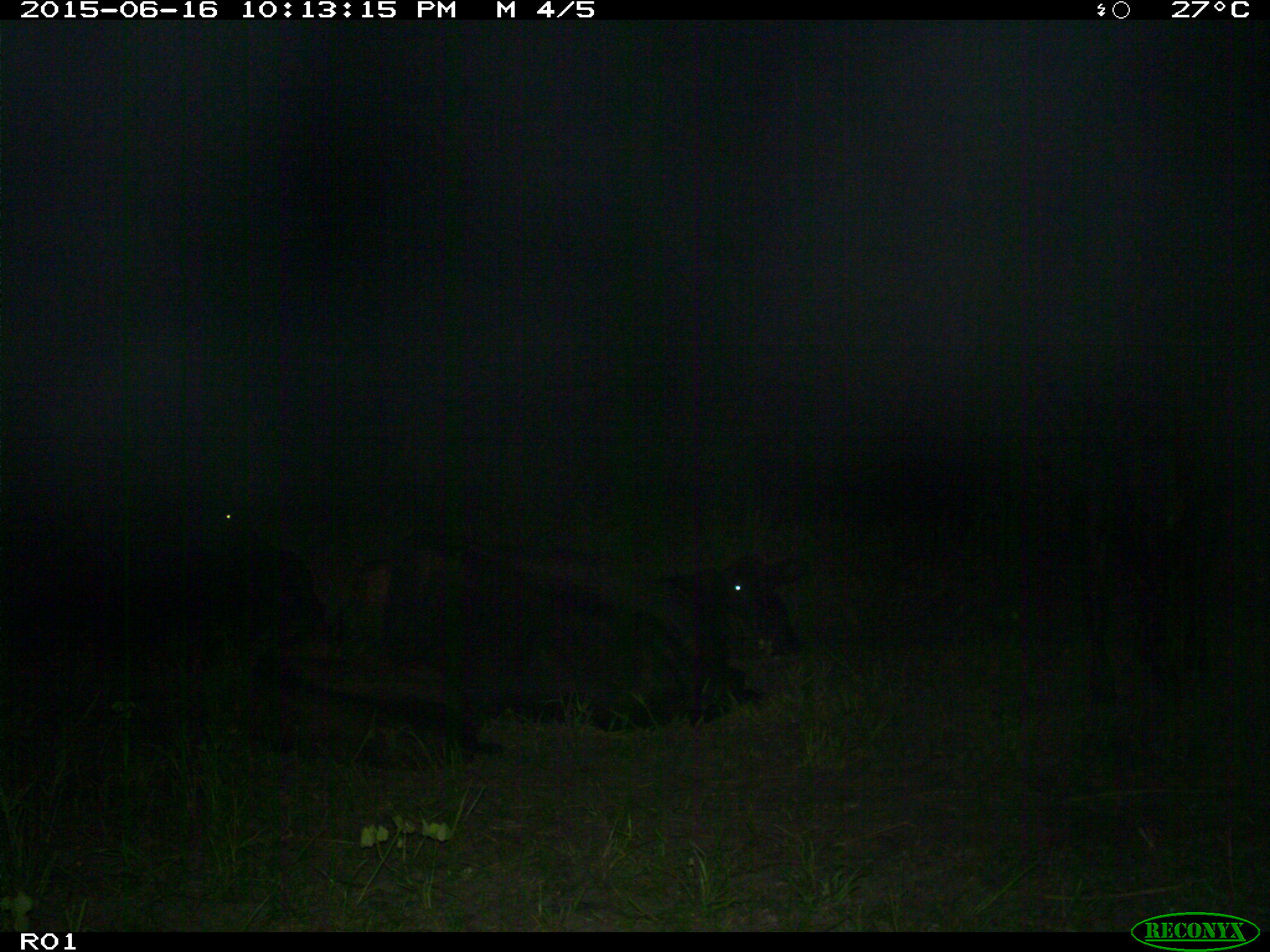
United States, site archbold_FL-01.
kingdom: Animalia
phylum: Chordata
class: Mammalia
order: Artiodactyla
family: Bovidae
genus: Bos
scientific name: Bos taurus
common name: domestic cow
Bos taurus (domestic cow).